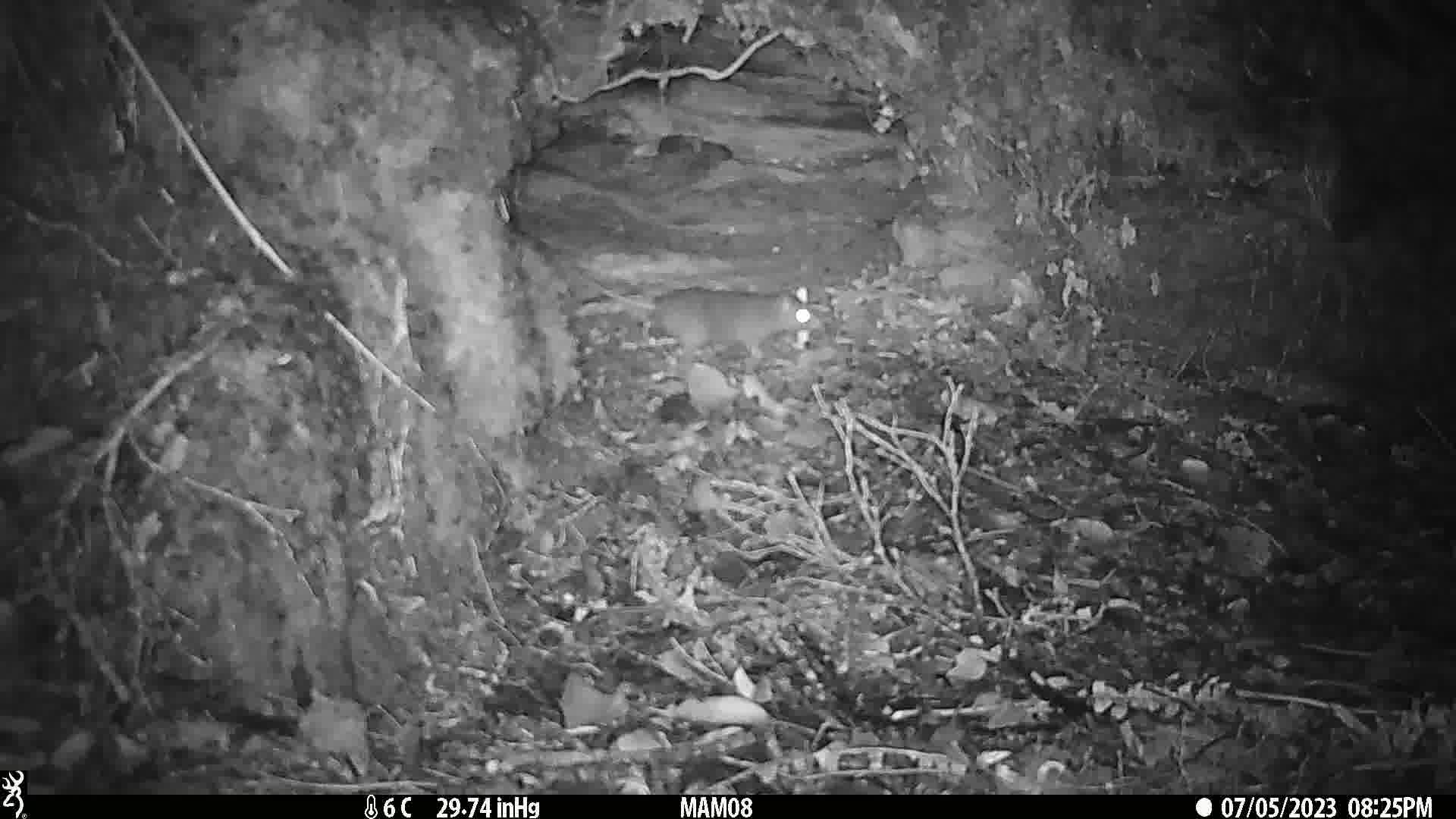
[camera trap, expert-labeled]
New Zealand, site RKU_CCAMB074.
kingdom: Animalia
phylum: Chordata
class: Mammalia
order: Rodentia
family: Muridae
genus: Rattus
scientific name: Rattus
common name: rat